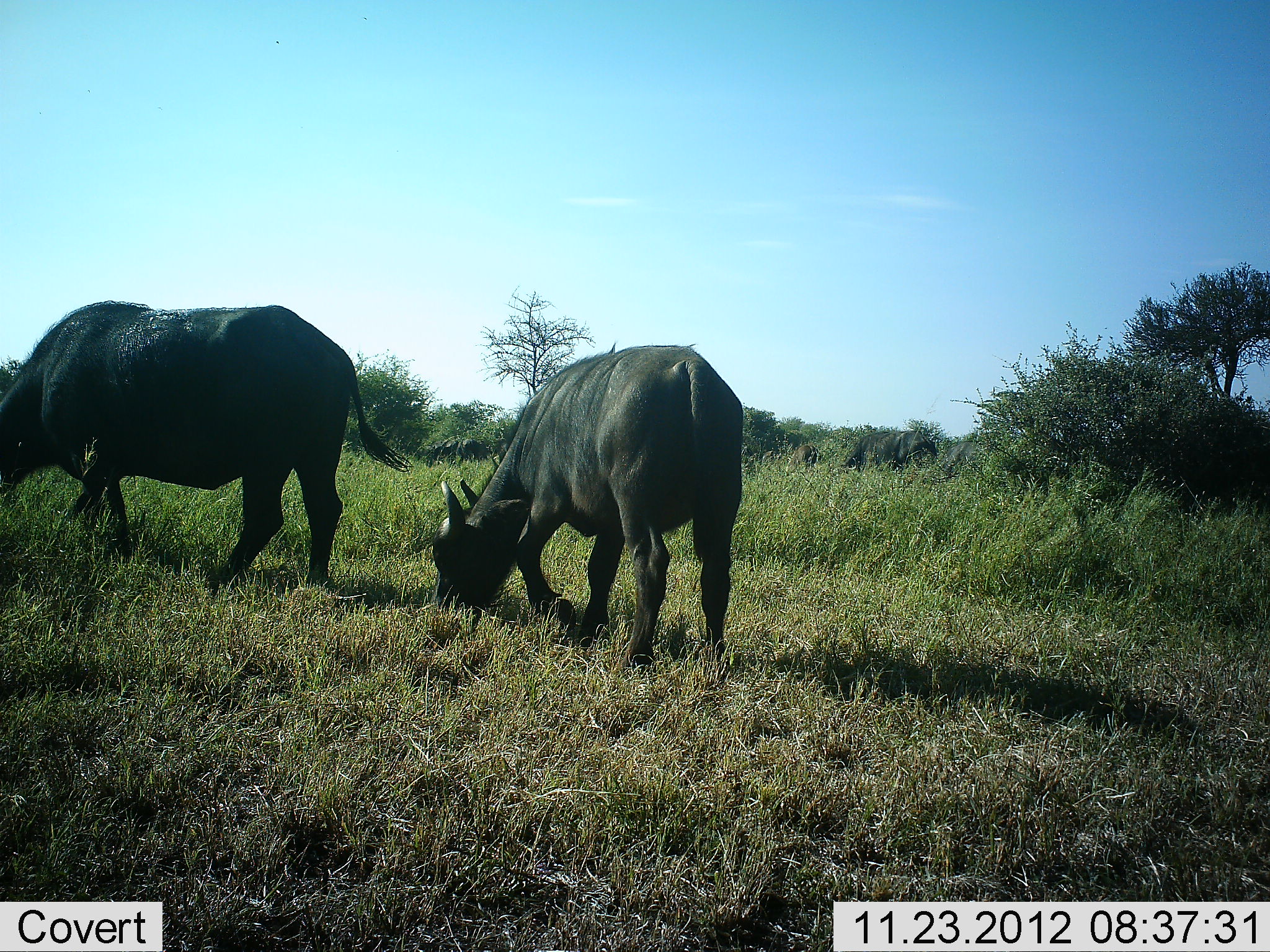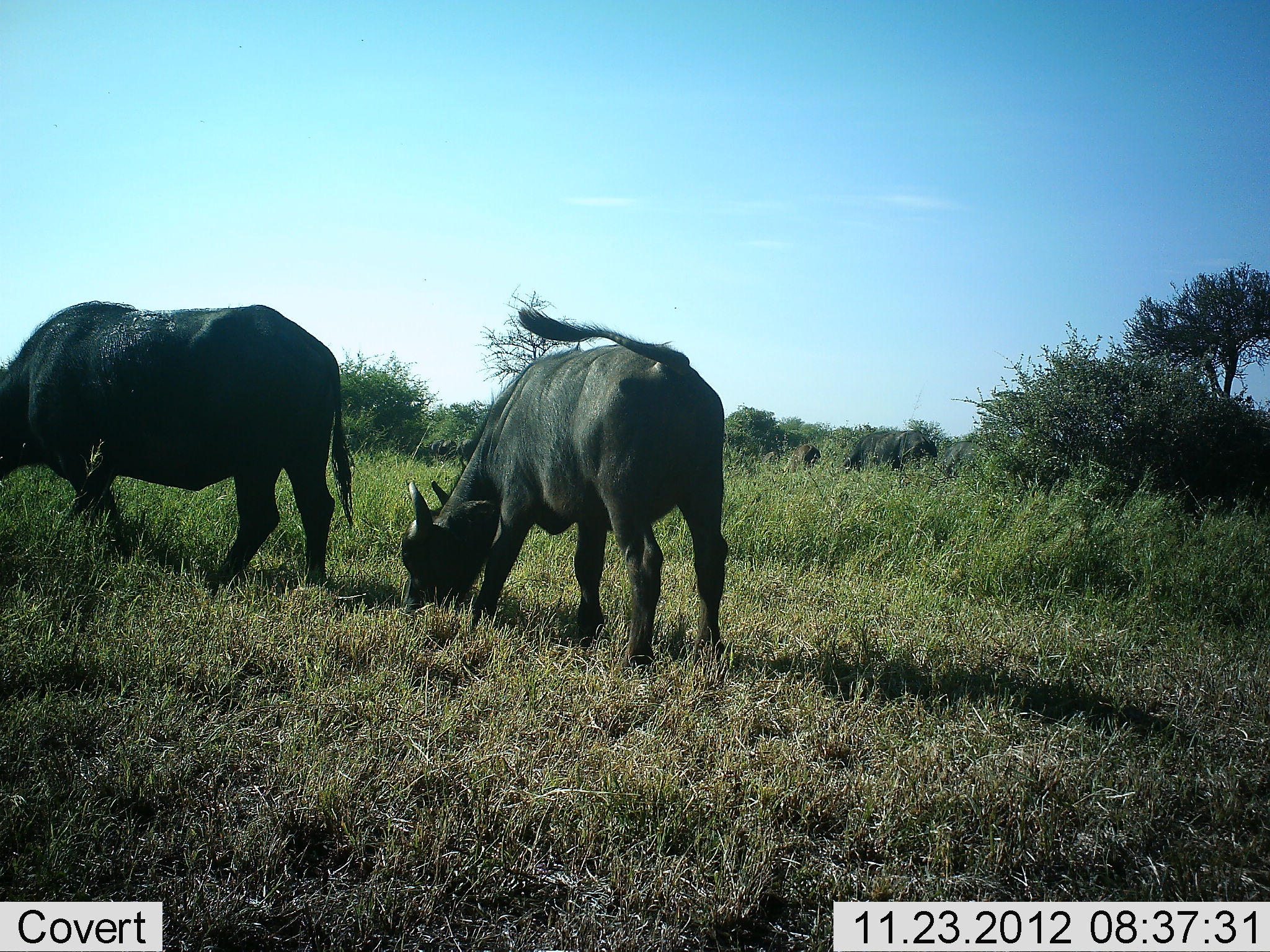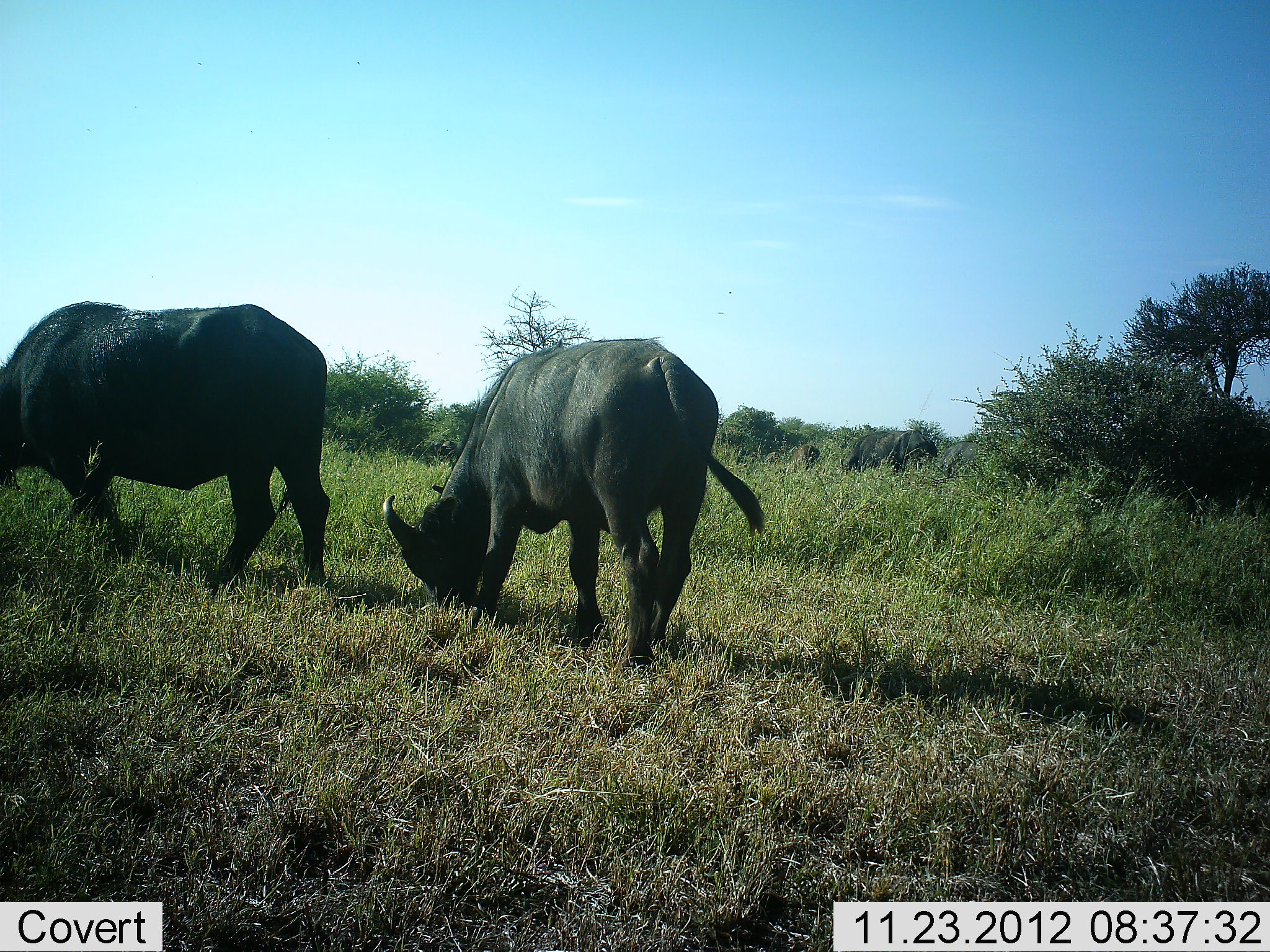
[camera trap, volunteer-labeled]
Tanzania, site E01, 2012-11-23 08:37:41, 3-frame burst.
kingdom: Animalia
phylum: Chordata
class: Mammalia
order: Artiodactyla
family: Bovidae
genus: Syncerus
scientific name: Syncerus caffer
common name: cape buffalo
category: buffalo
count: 2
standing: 17%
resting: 0%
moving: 13%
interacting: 0%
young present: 4%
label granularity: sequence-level